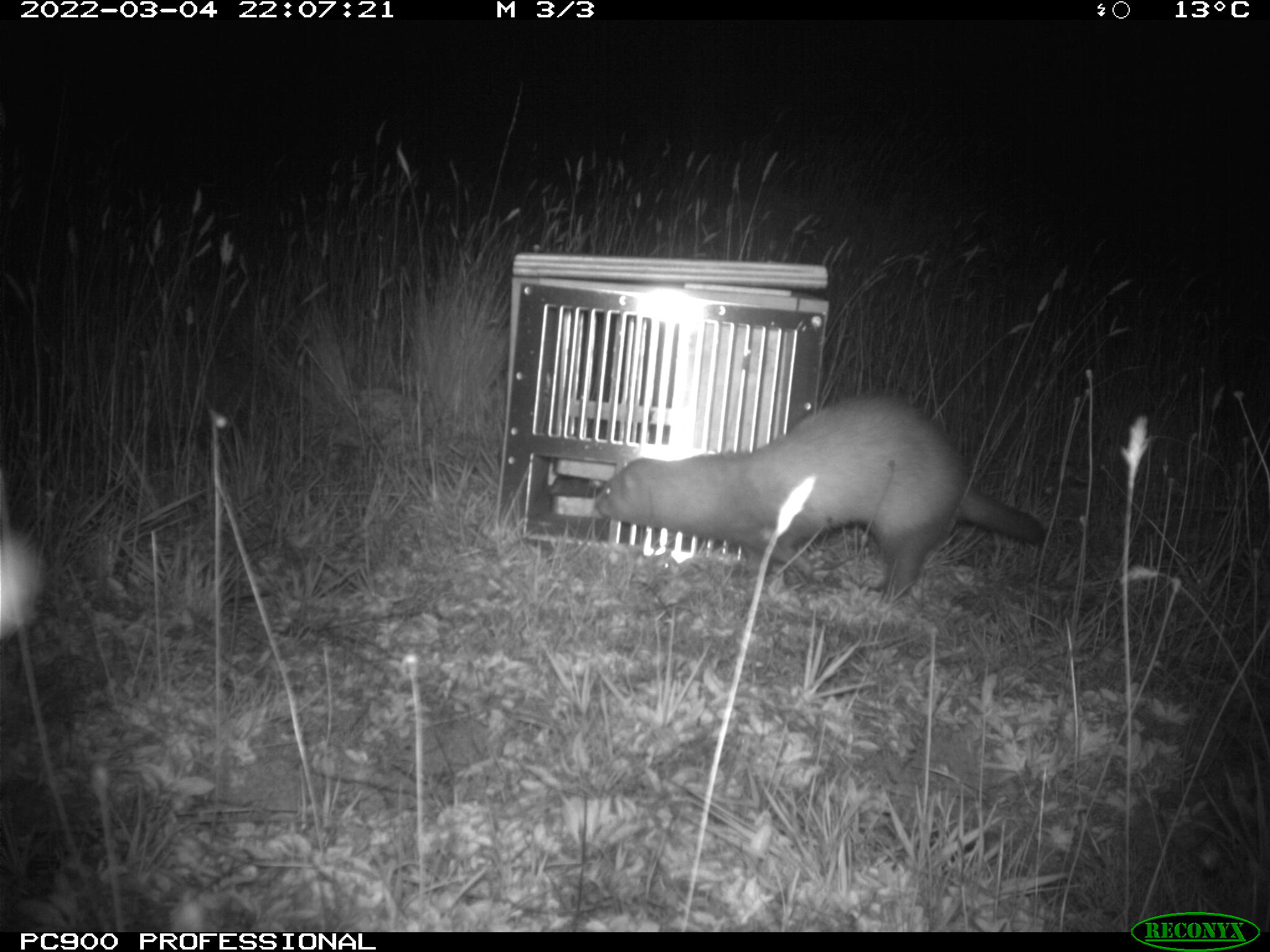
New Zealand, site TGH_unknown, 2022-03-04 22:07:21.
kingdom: Animalia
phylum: Chordata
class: Mammalia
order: Carnivora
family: Mustelidae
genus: Mustela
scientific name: Mustela furo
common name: ferret